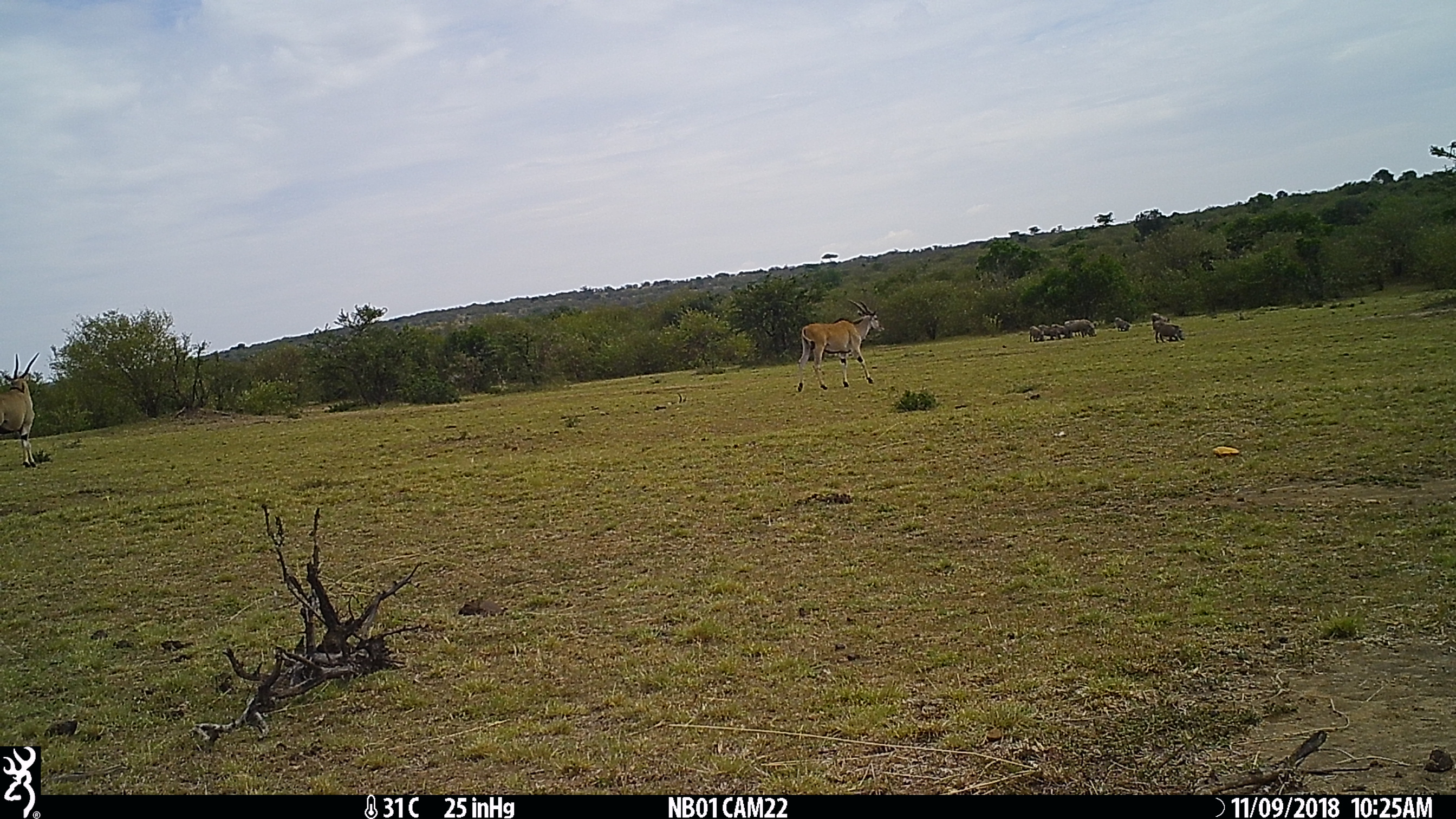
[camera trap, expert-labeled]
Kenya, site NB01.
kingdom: Animalia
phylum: Chordata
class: Mammalia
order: Artiodactyla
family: Bovidae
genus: Tragelaphus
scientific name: Tragelaphus oryx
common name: eland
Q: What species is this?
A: Eland (Tragelaphus oryx).